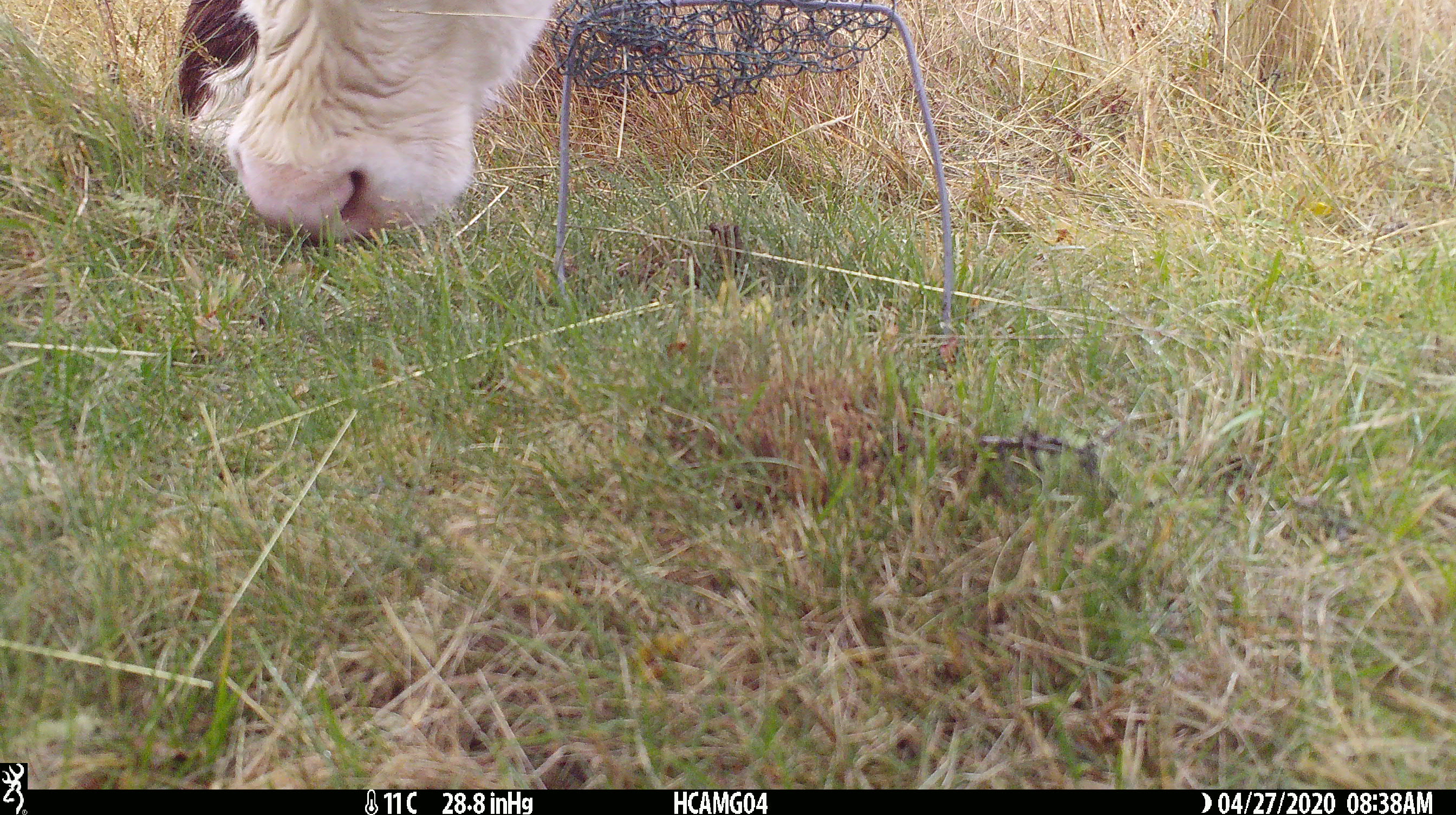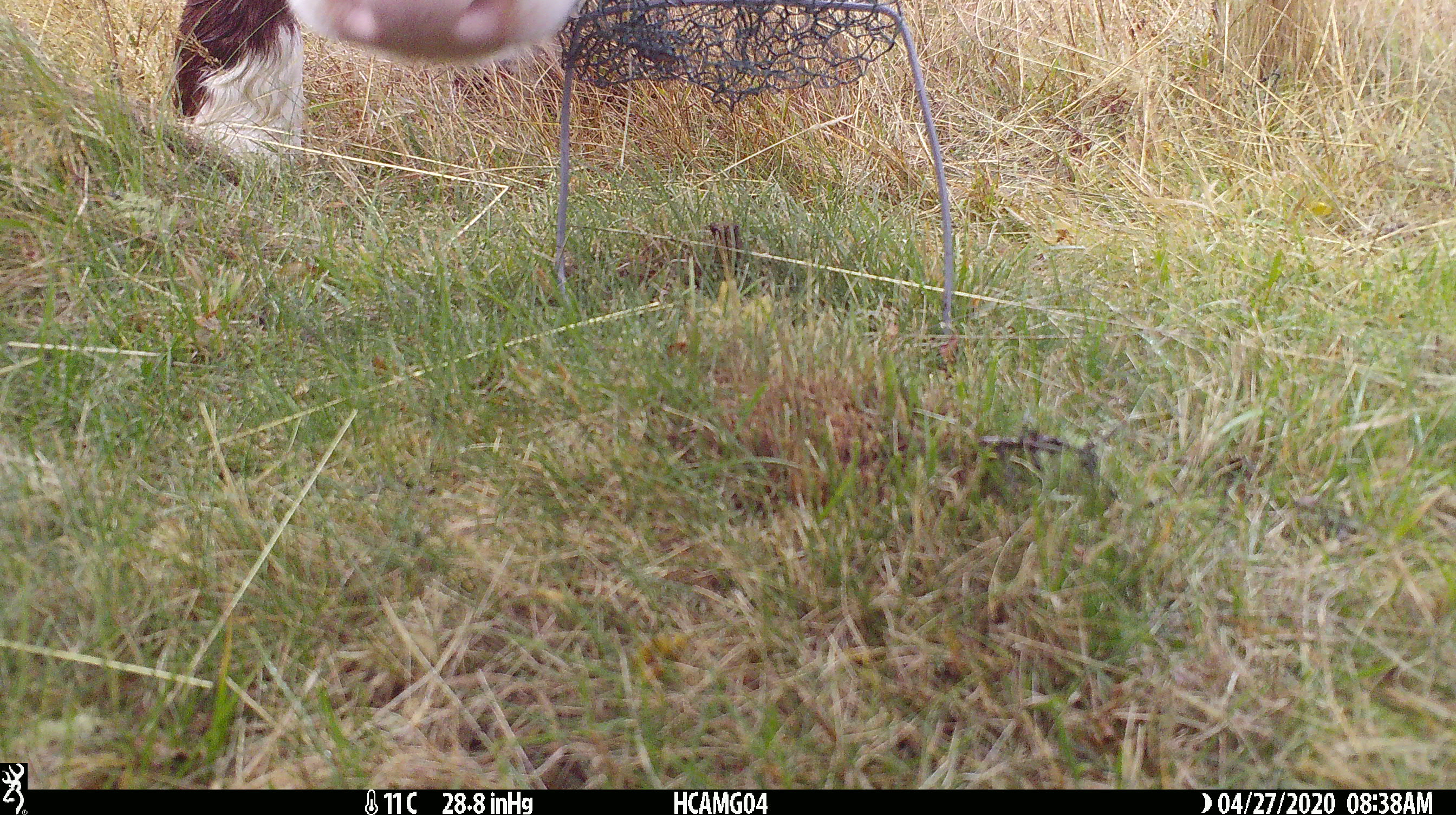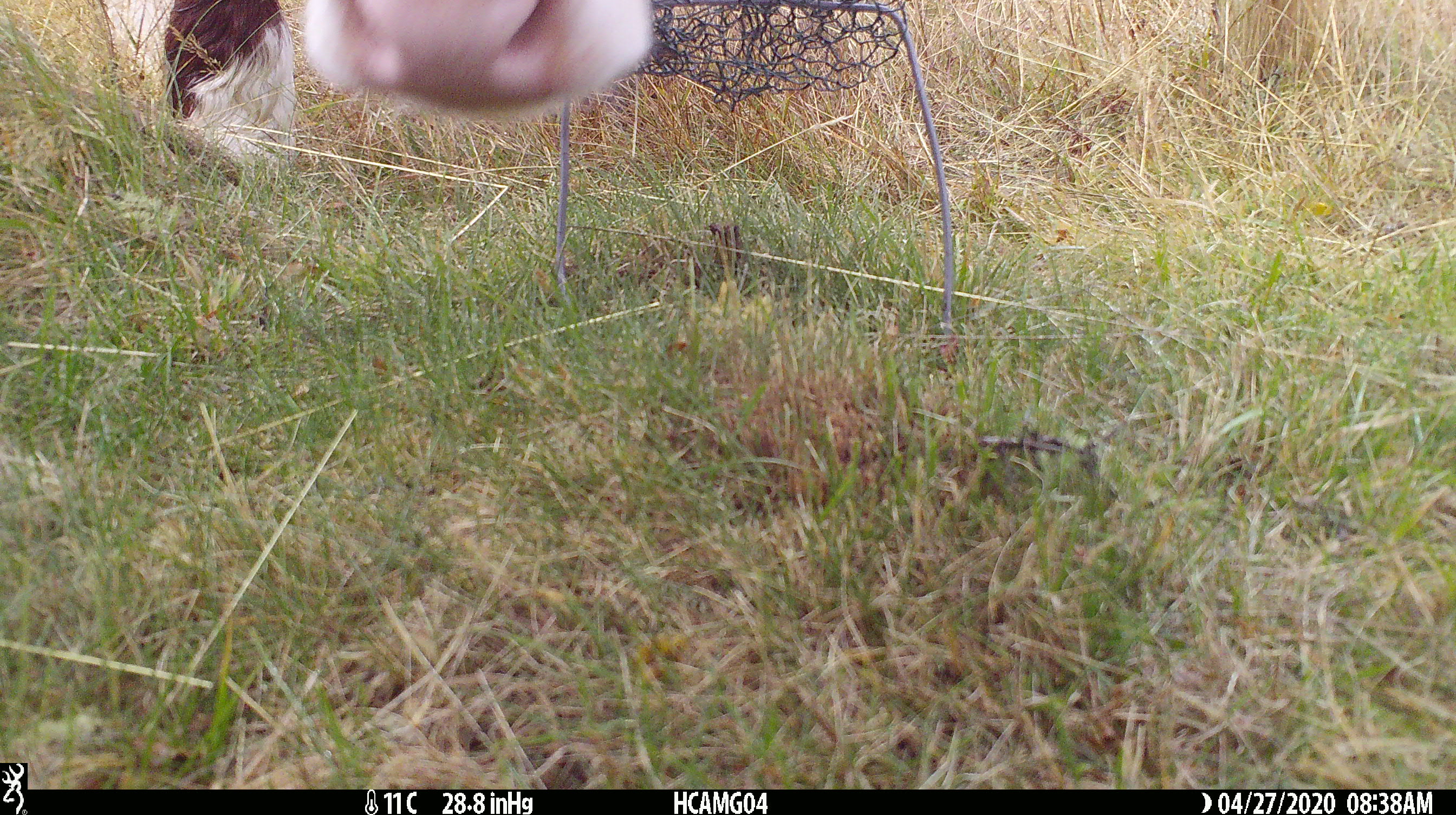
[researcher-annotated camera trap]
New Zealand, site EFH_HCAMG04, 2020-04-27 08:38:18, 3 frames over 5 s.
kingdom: Animalia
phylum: Chordata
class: Mammalia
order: Artiodactyla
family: Bovidae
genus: Bos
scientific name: Bos taurus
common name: domestic cow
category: cow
Cow (domestic cow) (Bos taurus).